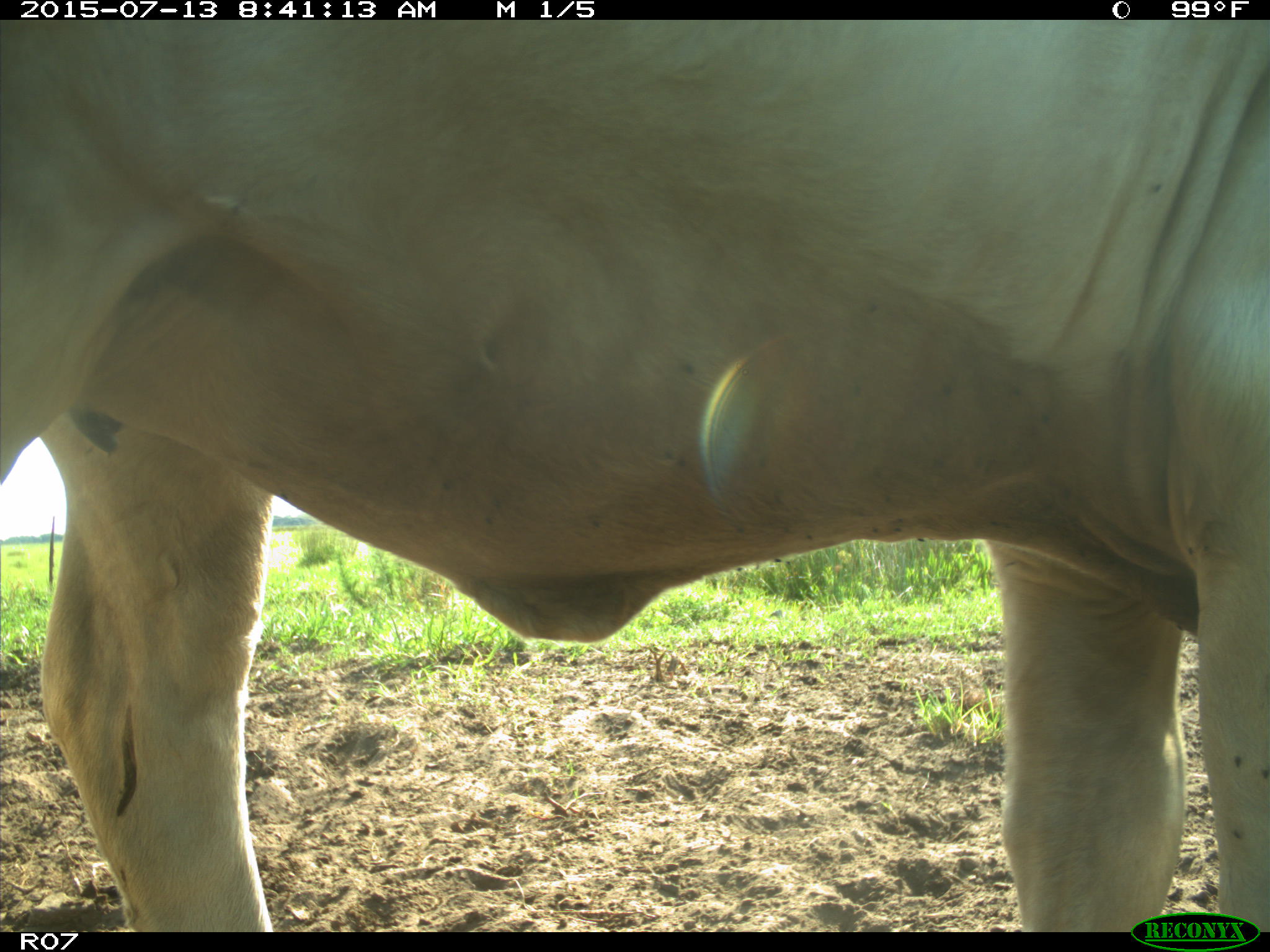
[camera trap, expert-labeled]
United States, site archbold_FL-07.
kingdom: Animalia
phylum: Chordata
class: Mammalia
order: Artiodactyla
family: Bovidae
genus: Bos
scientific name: Bos taurus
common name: domestic cow